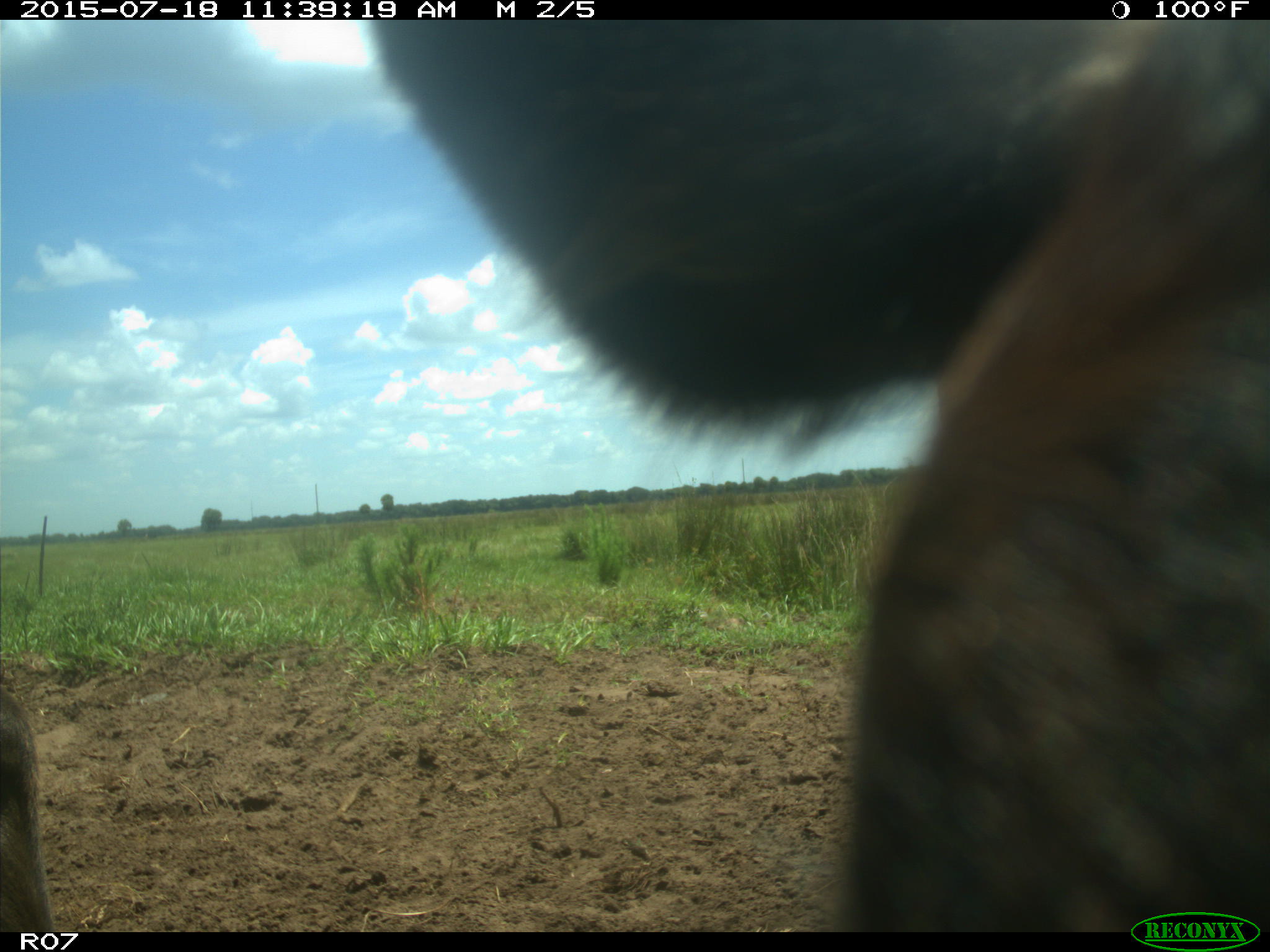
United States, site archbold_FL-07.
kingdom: Animalia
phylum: Chordata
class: Mammalia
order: Artiodactyla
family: Bovidae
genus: Bos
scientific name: Bos taurus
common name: domestic cow